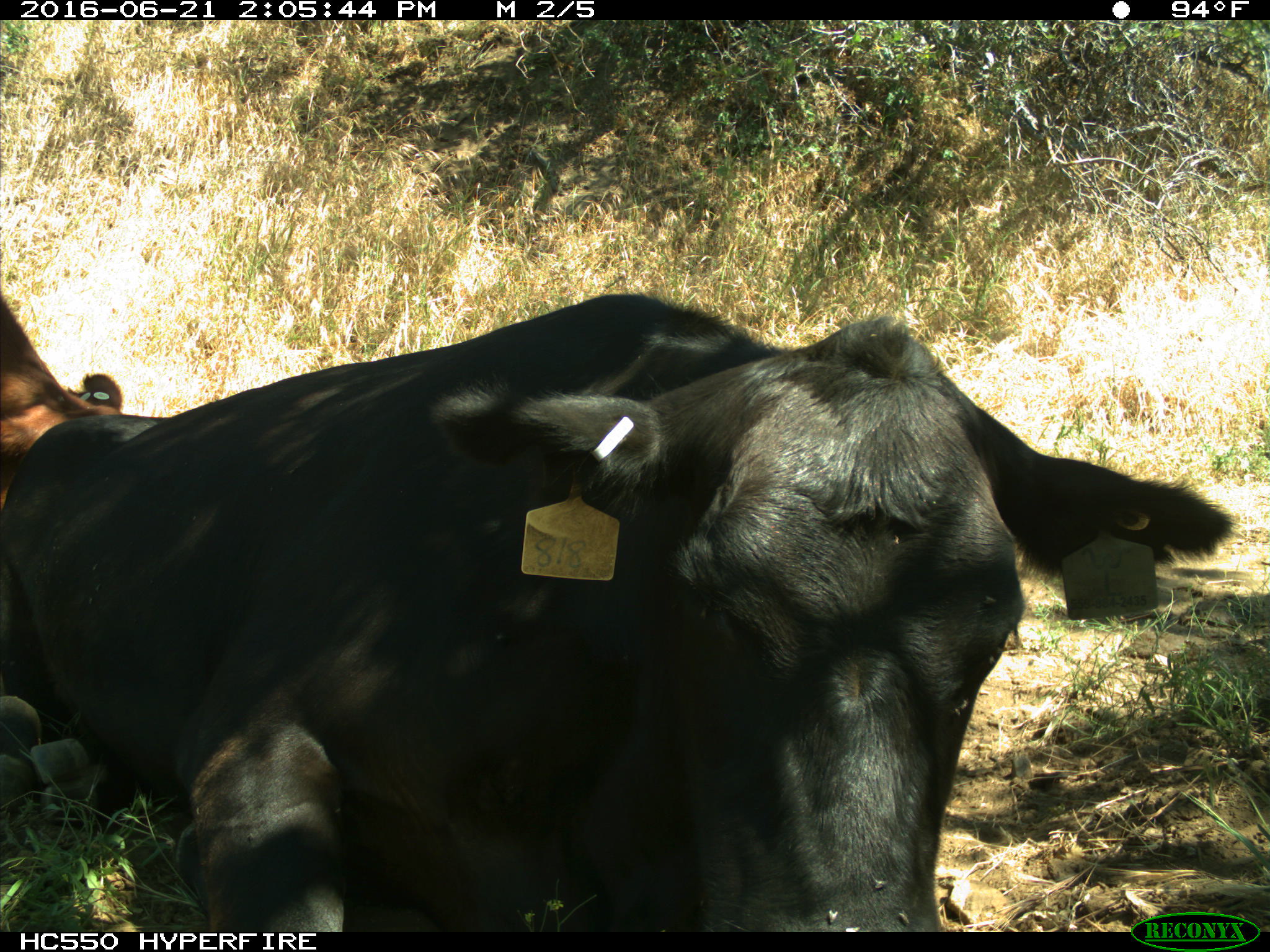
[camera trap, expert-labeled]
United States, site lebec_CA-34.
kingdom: Animalia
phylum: Chordata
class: Mammalia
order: Artiodactyla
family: Bovidae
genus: Bos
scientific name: Bos taurus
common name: domestic cow